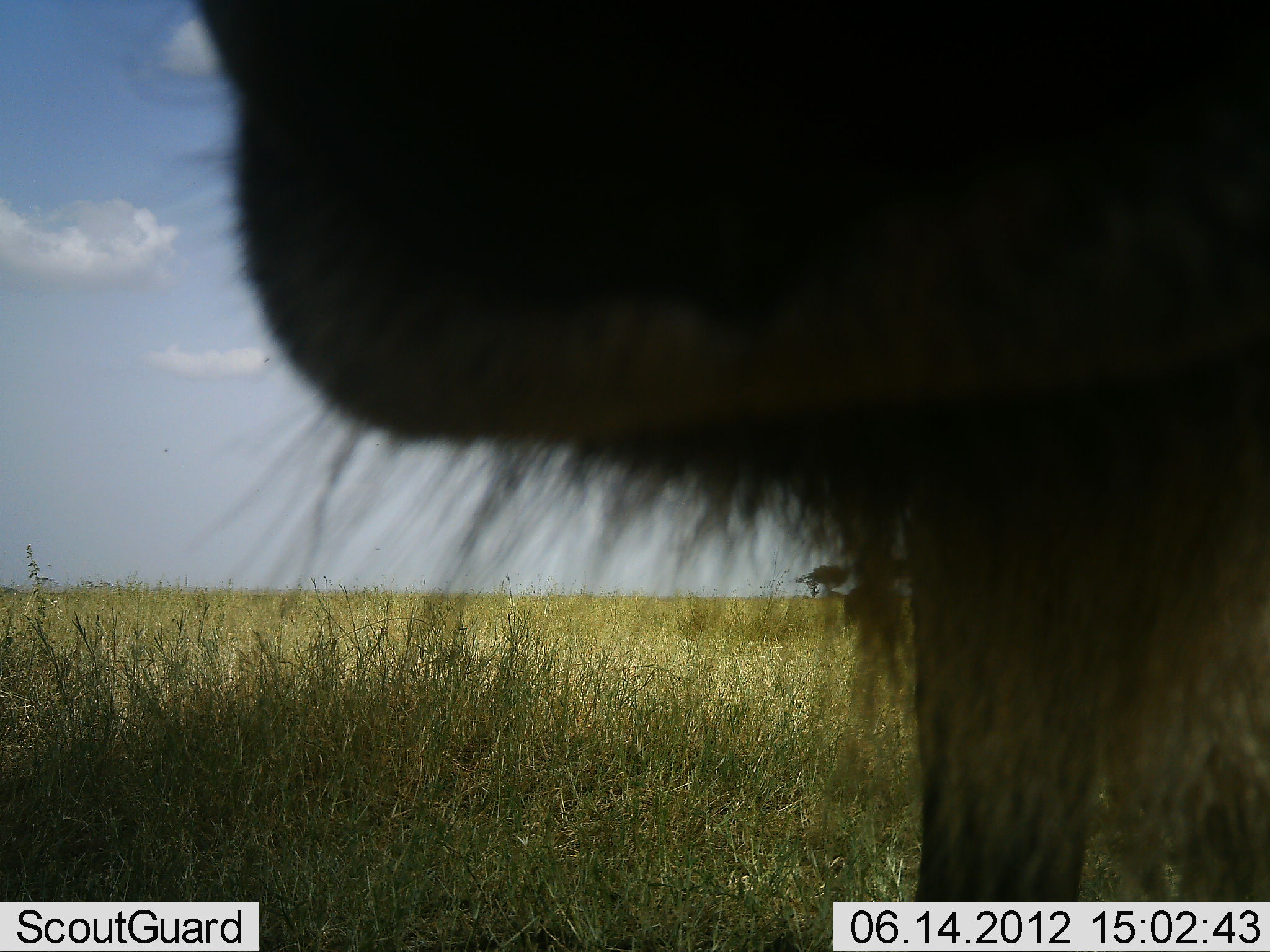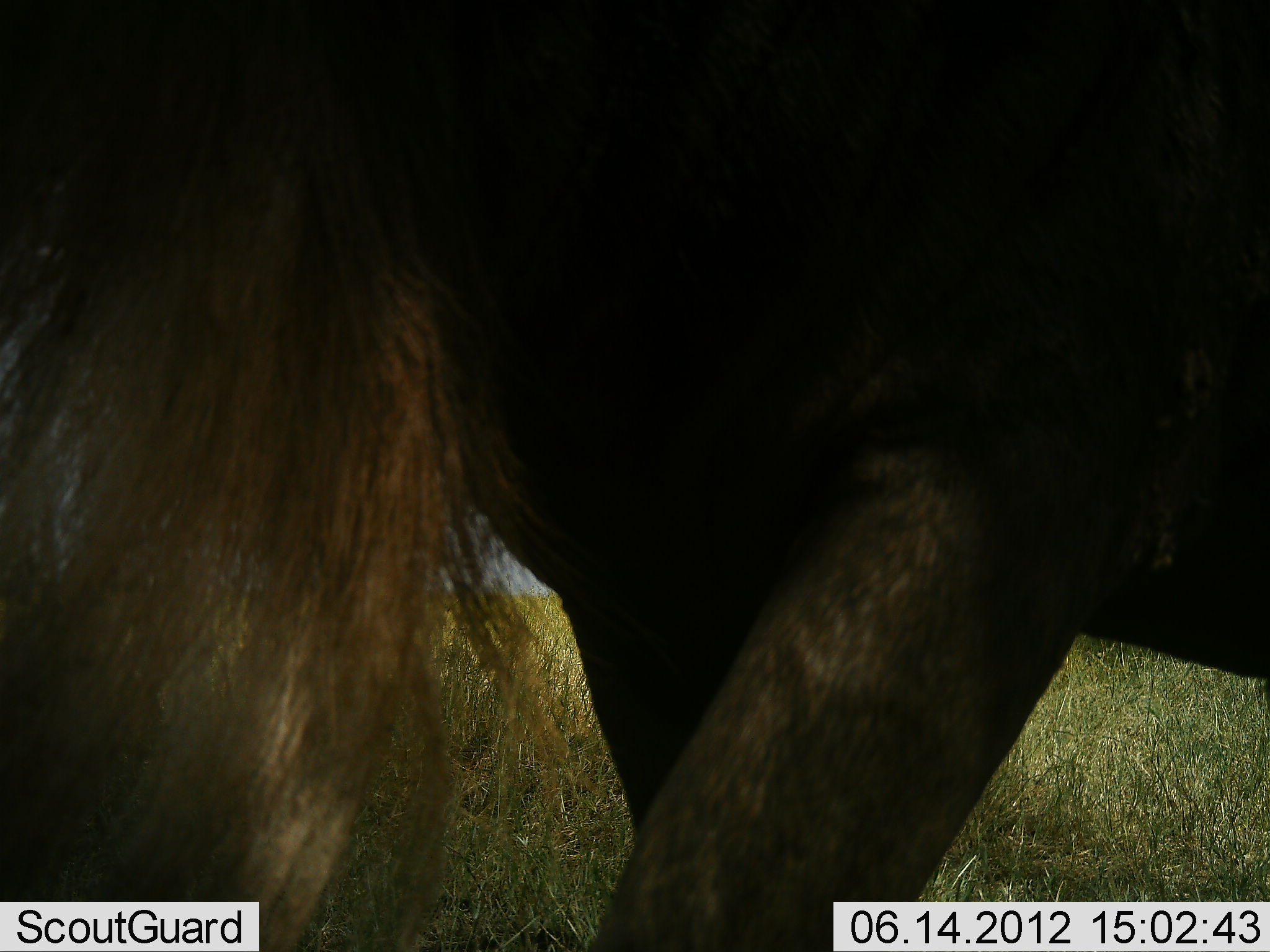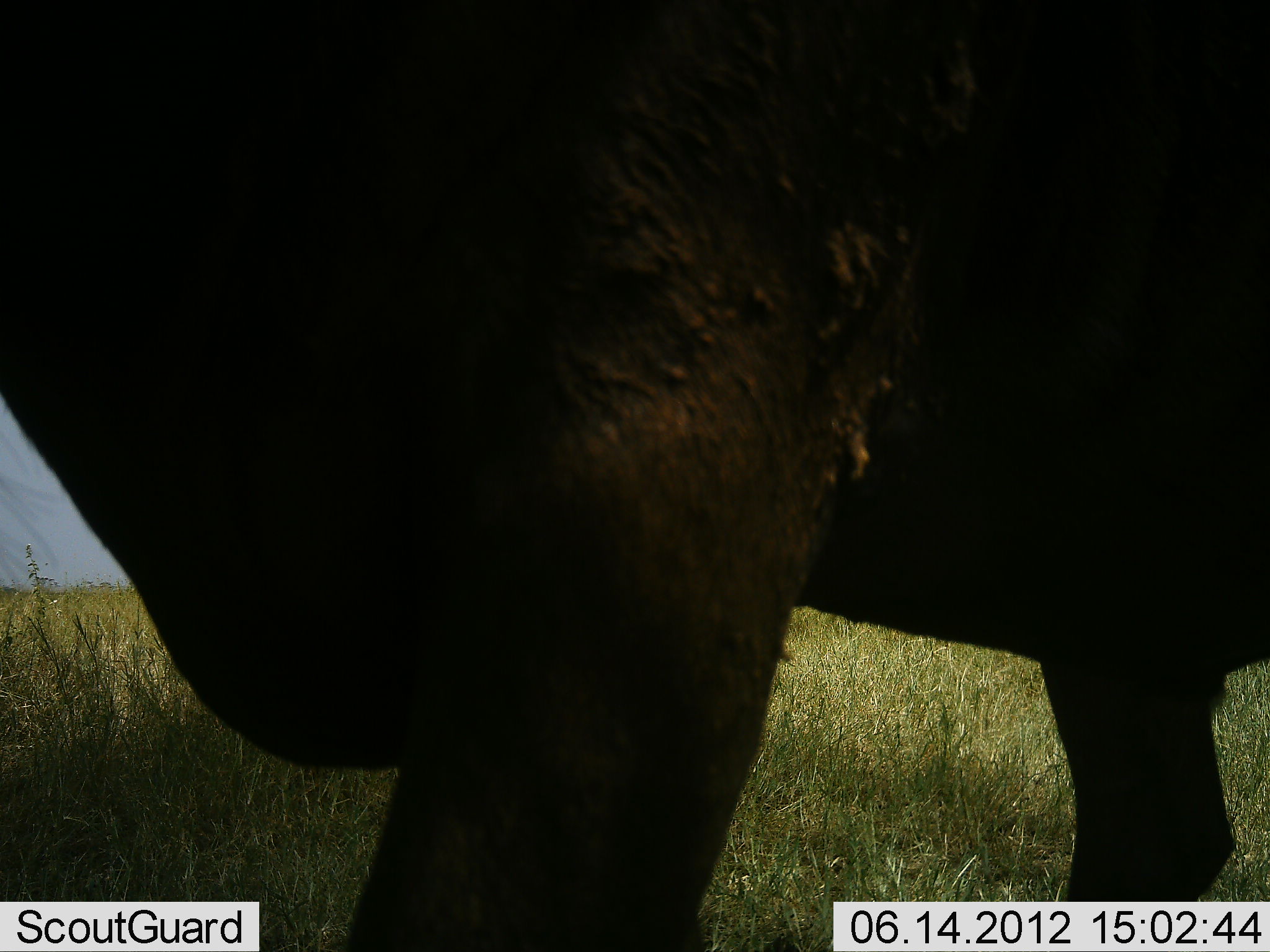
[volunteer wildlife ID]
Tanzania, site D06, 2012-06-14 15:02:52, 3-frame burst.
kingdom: Animalia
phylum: Chordata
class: Mammalia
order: Artiodactyla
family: Bovidae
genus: Connochaetes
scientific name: Connochaetes taurinus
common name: blue wildebeest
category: wildebeest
Wildebeest (blue wildebeest) (Connochaetes taurinus), count 1. Behavior (volunteer vote fractions): standing 30%, resting 0%, moving 70%, interacting 0%. Young present (vote fraction): 0%. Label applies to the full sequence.